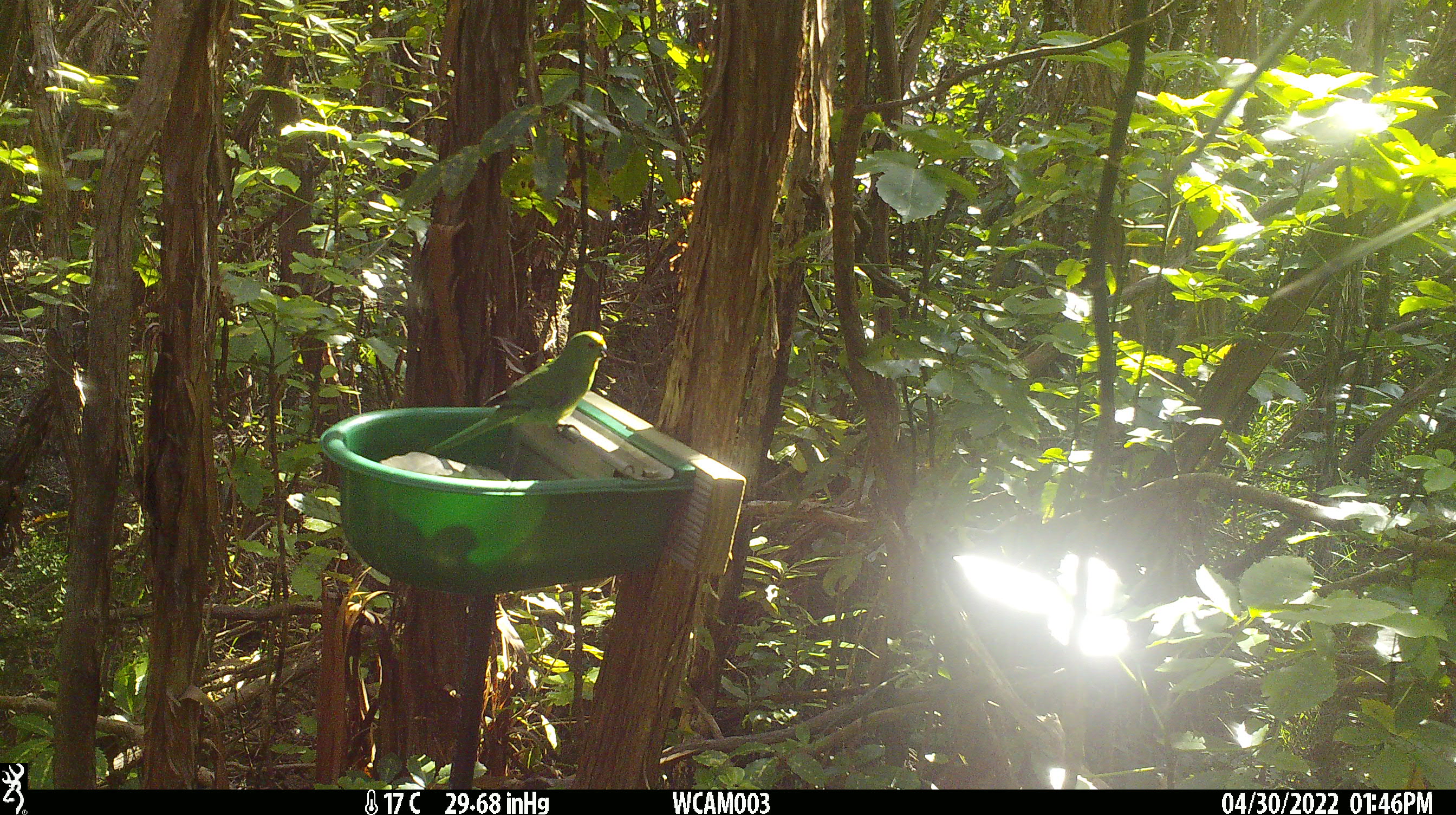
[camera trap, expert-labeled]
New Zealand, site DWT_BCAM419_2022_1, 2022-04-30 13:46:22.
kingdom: Animalia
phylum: Chordata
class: Aves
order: Psittaciformes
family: Psittaculidae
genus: Cyanoramphus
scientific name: Cyanoramphus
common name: parakeet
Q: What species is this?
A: Parakeet (Cyanoramphus).